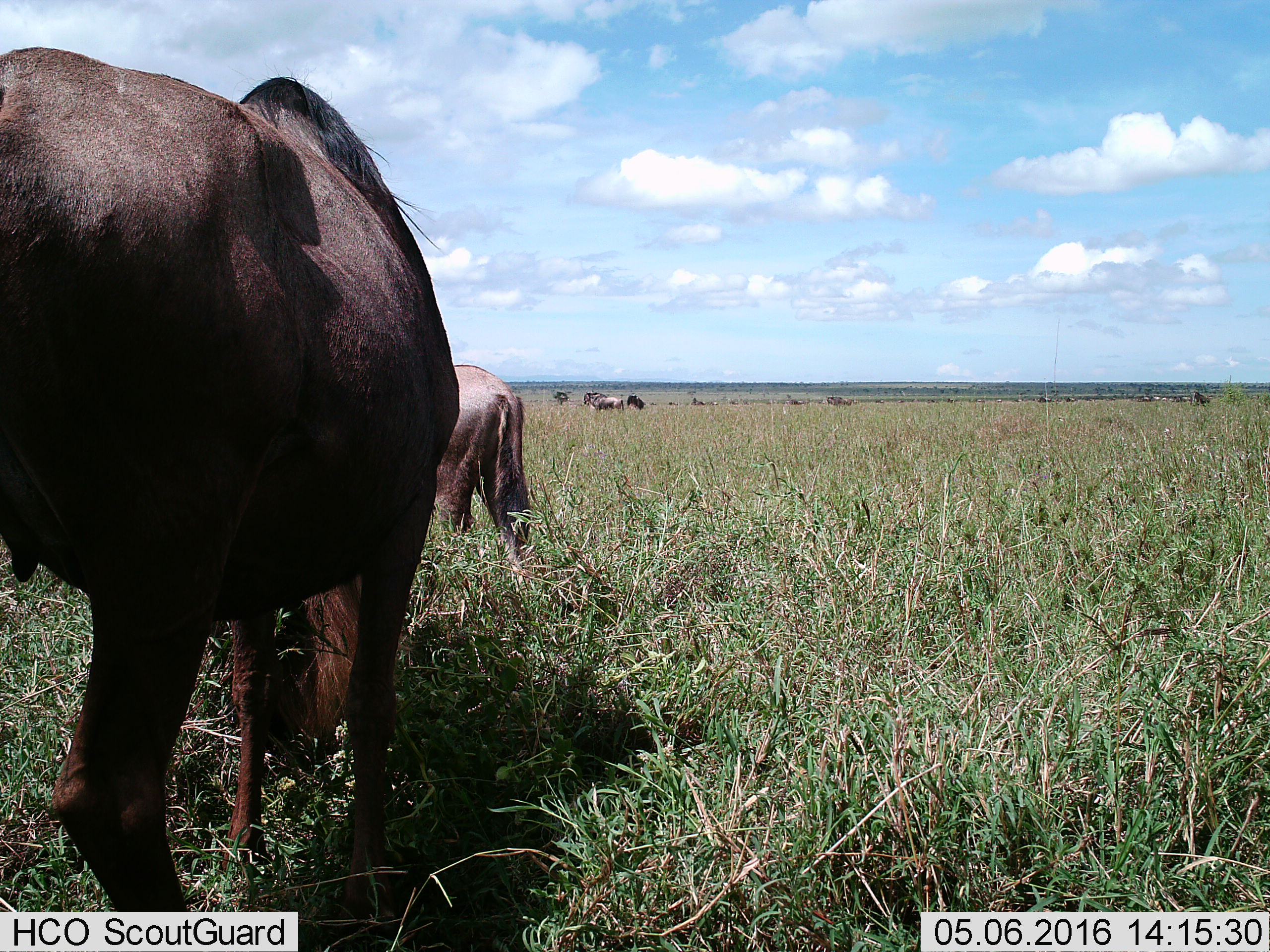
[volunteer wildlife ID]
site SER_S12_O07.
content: unidentified animal